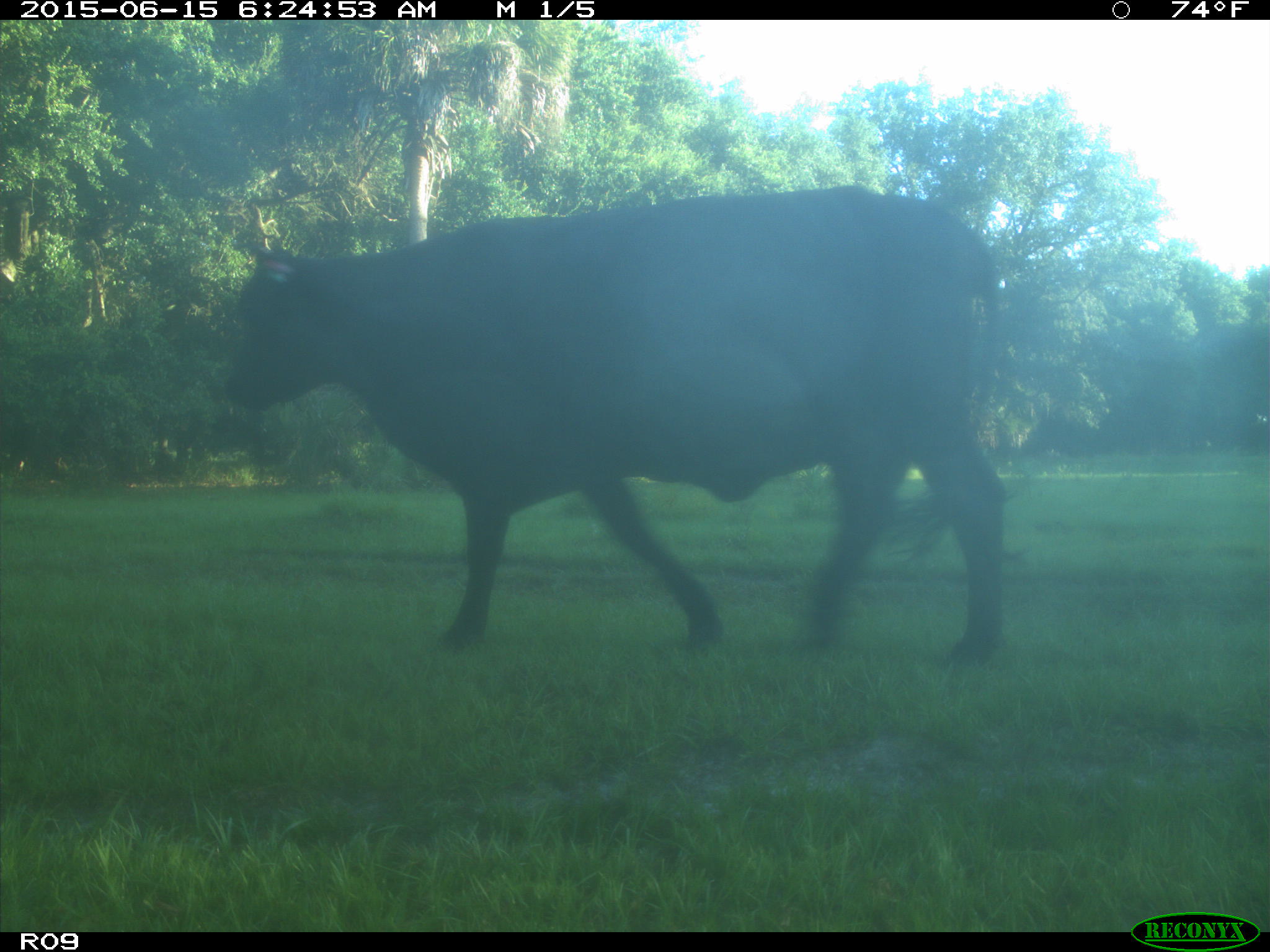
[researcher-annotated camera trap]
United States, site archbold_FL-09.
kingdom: Animalia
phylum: Chordata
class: Mammalia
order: Artiodactyla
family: Bovidae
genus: Bos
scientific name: Bos taurus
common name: domestic cow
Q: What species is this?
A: Bos taurus (domestic cow).